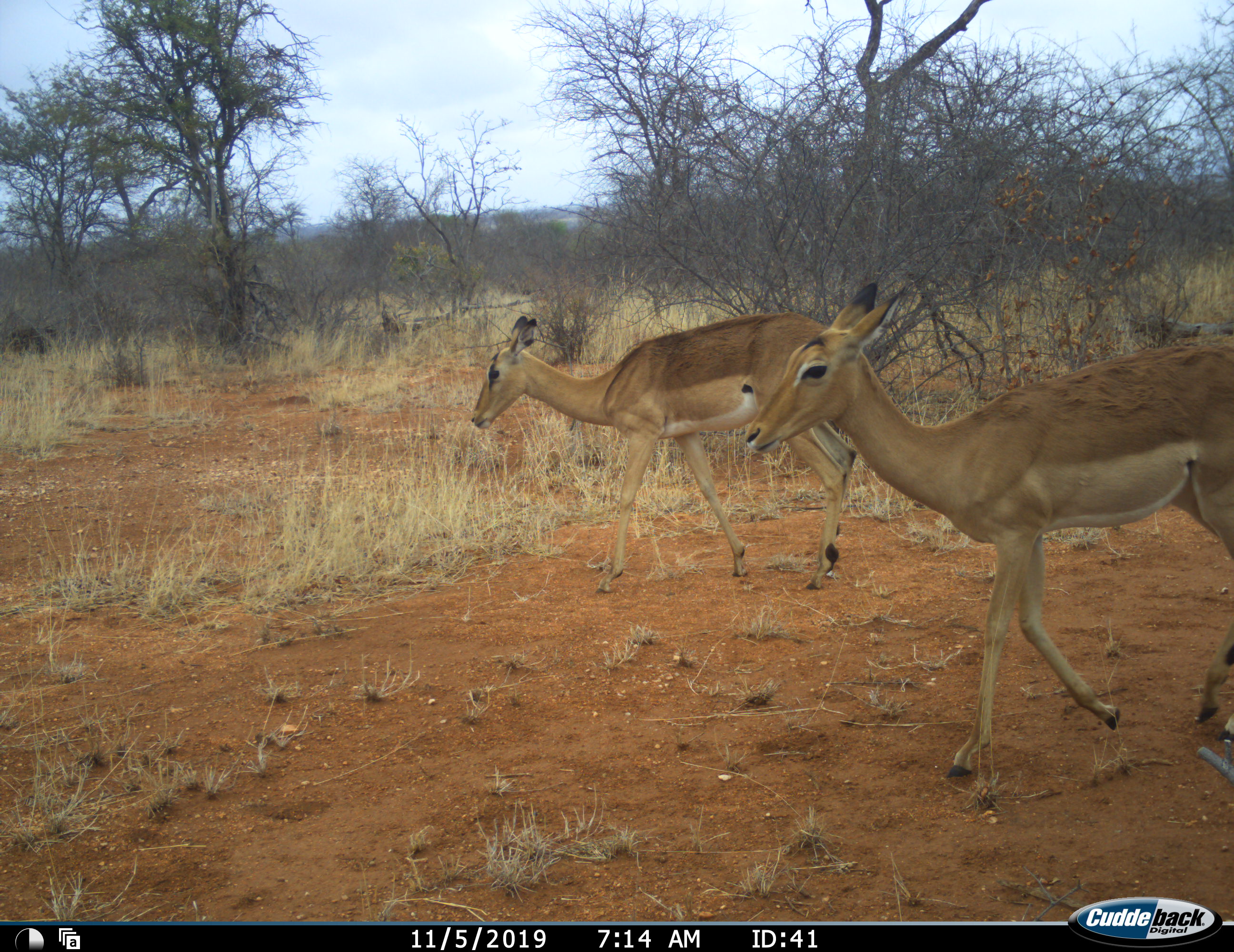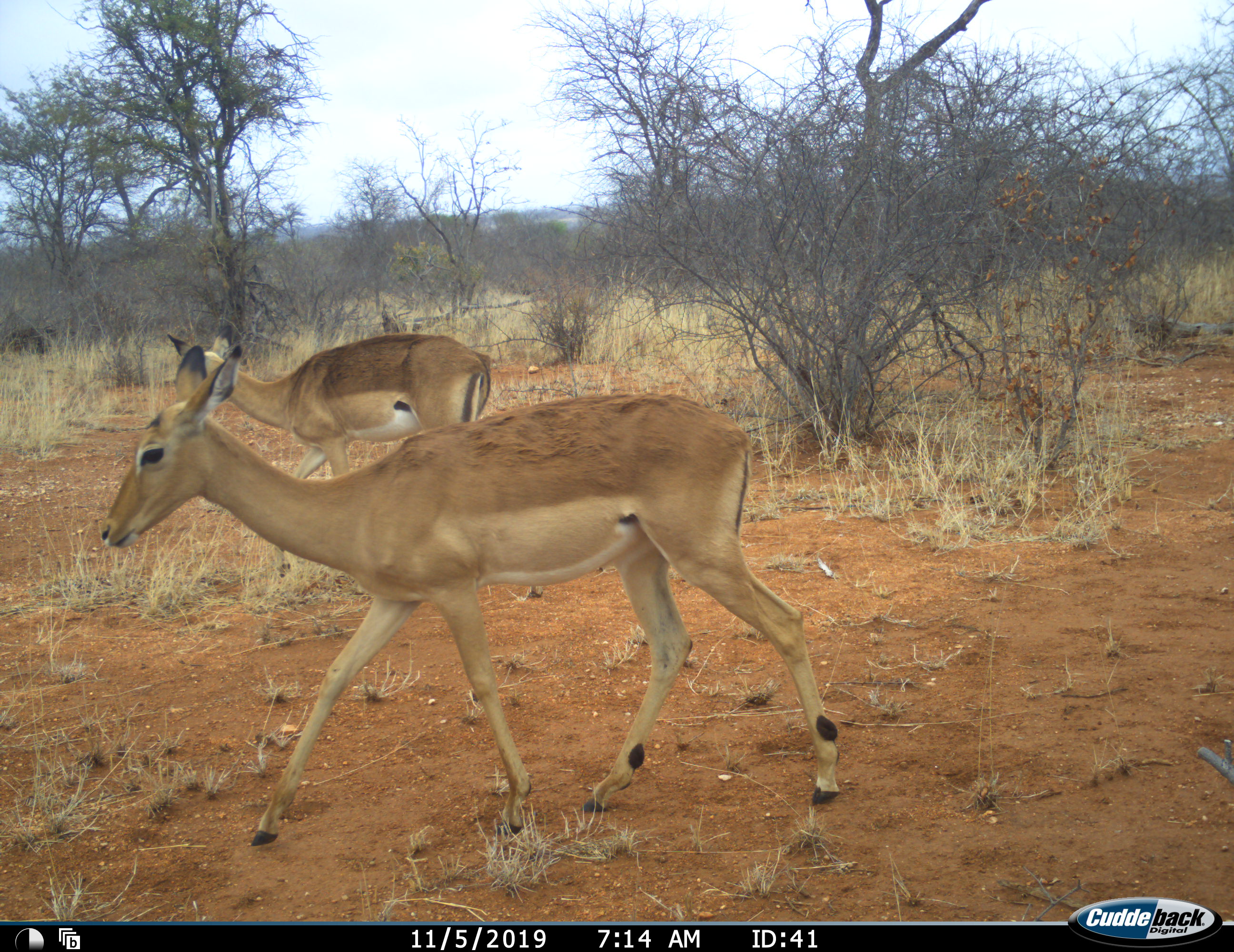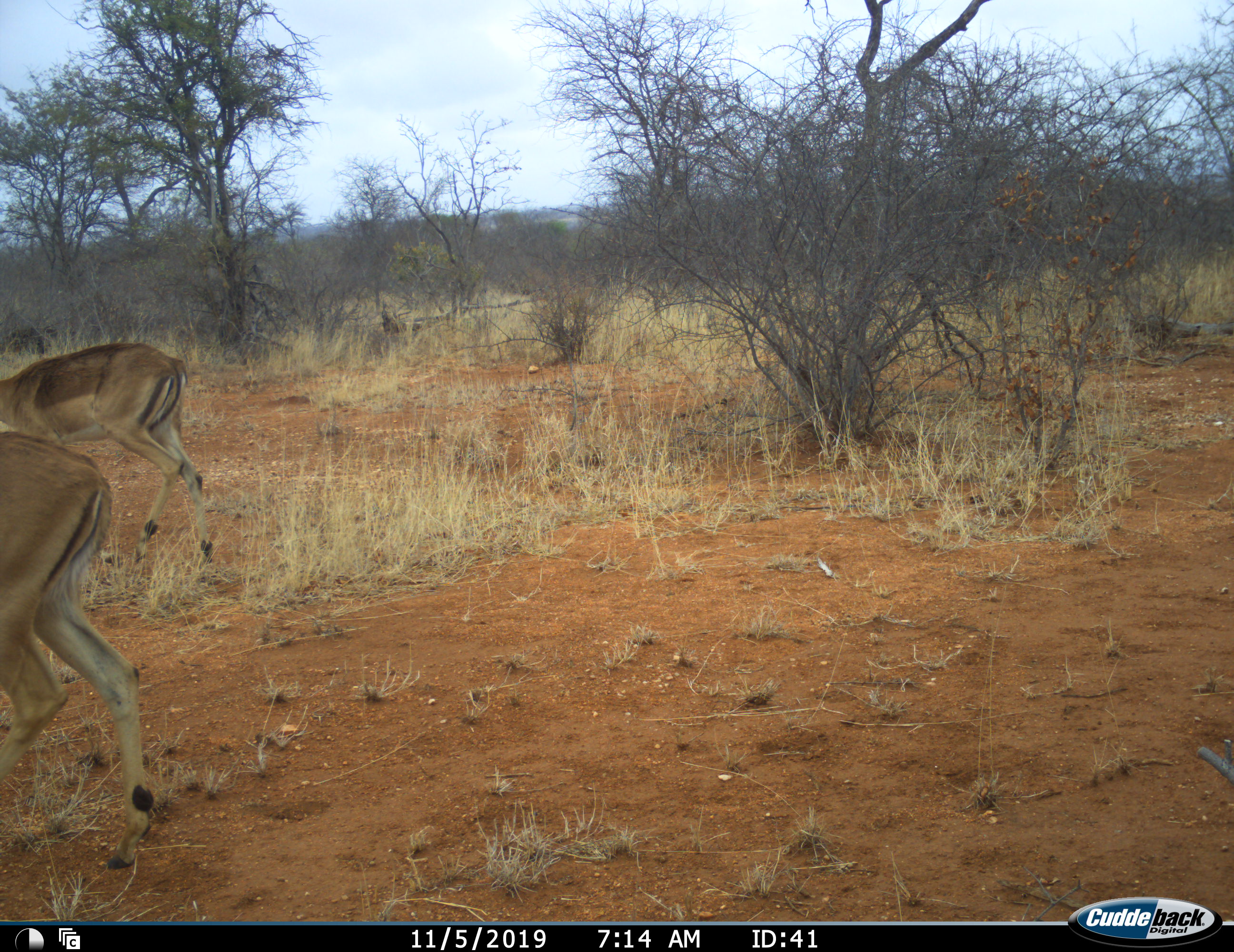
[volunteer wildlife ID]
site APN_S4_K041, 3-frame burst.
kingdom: Animalia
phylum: Chordata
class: Mammalia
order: Artiodactyla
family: Bovidae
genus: Aepyceros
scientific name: Aepyceros melampus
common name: impala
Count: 2.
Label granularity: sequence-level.